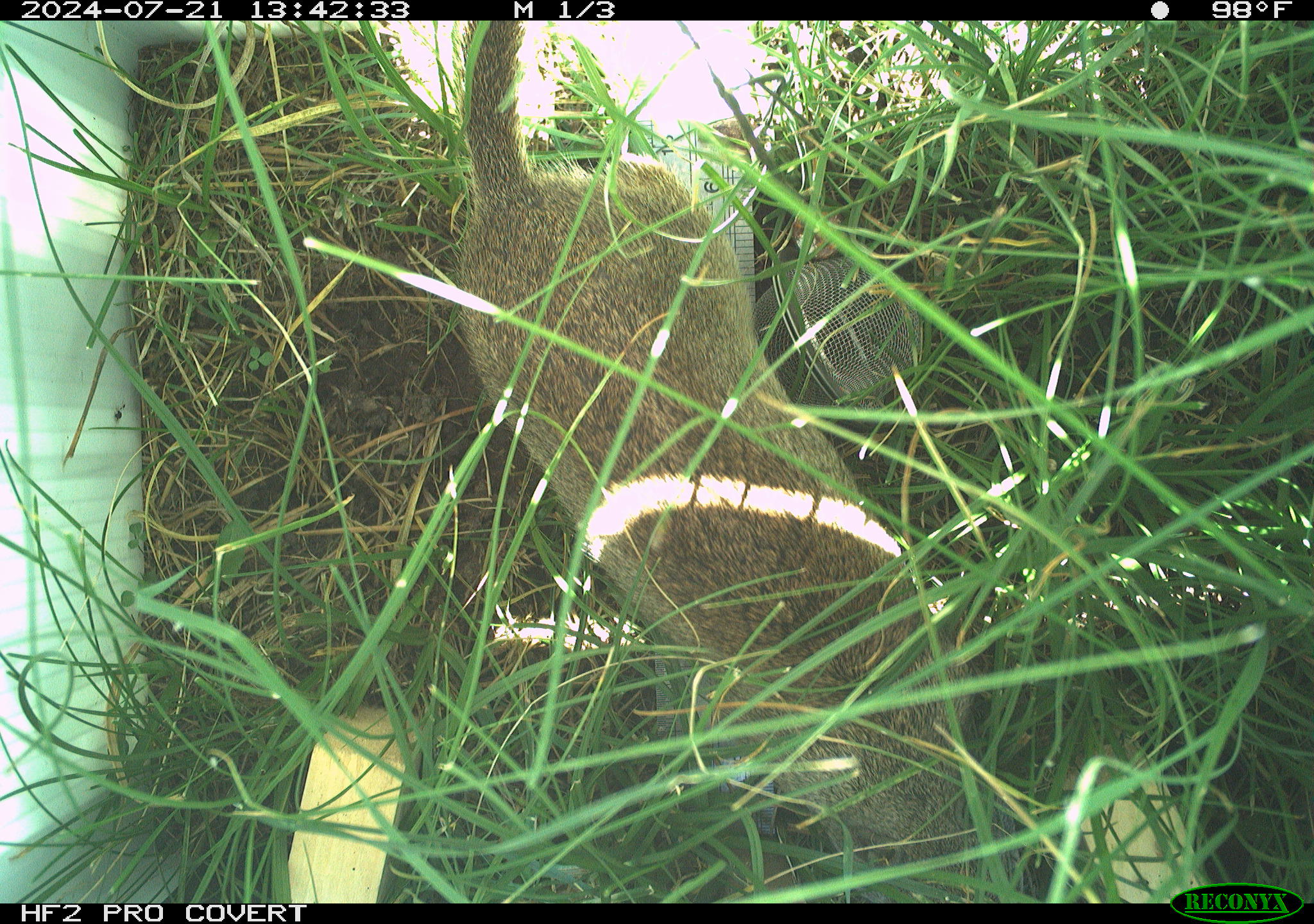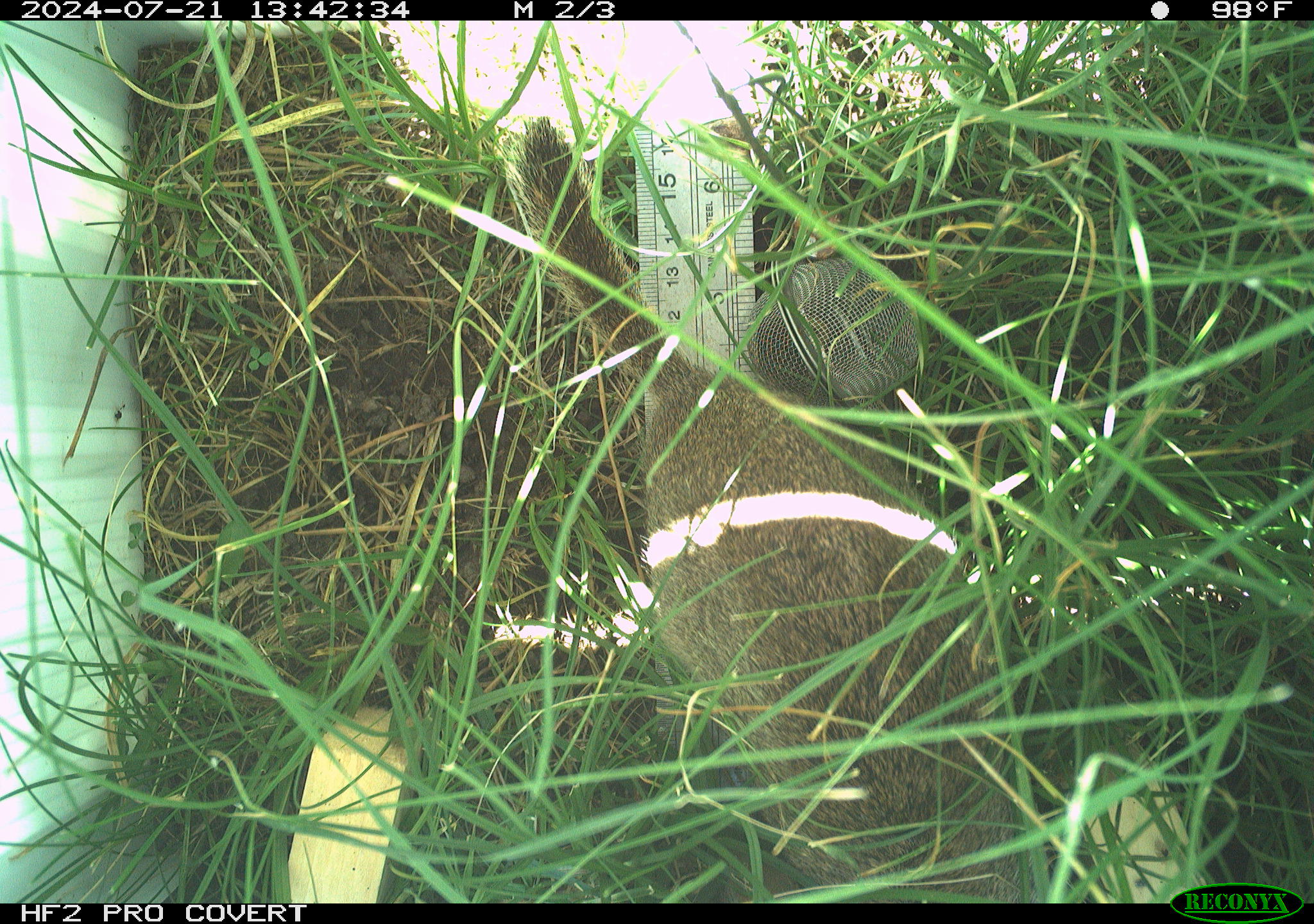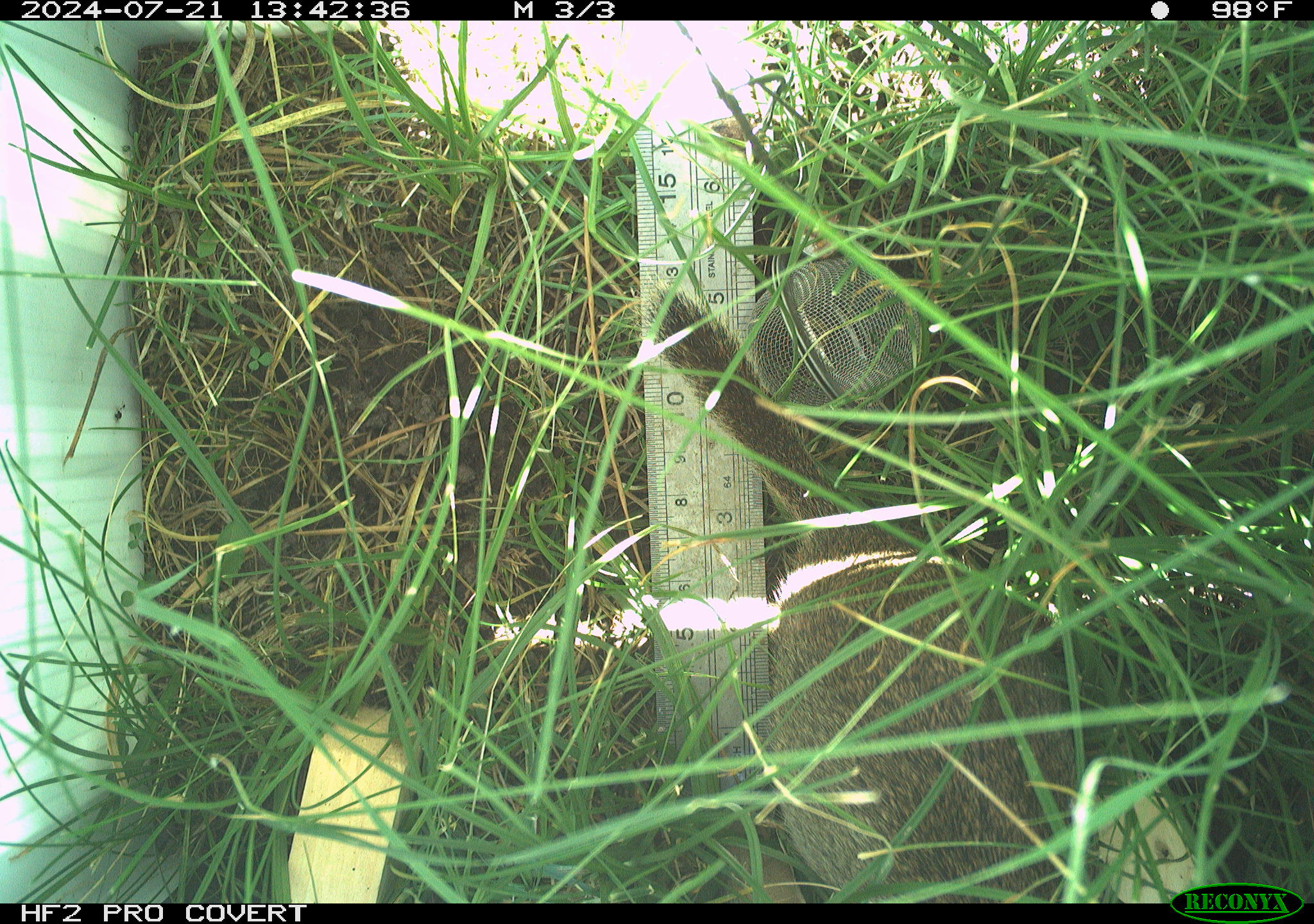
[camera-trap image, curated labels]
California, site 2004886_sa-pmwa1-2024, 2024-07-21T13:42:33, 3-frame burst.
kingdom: Animalia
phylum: Chordata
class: Mammalia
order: Rodentia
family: Sciuridae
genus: Urocitellus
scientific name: Urocitellus beldingi beldingi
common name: belding's ground squirrel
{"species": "belding's ground squirrel (Urocitellus beldingi beldingi)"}